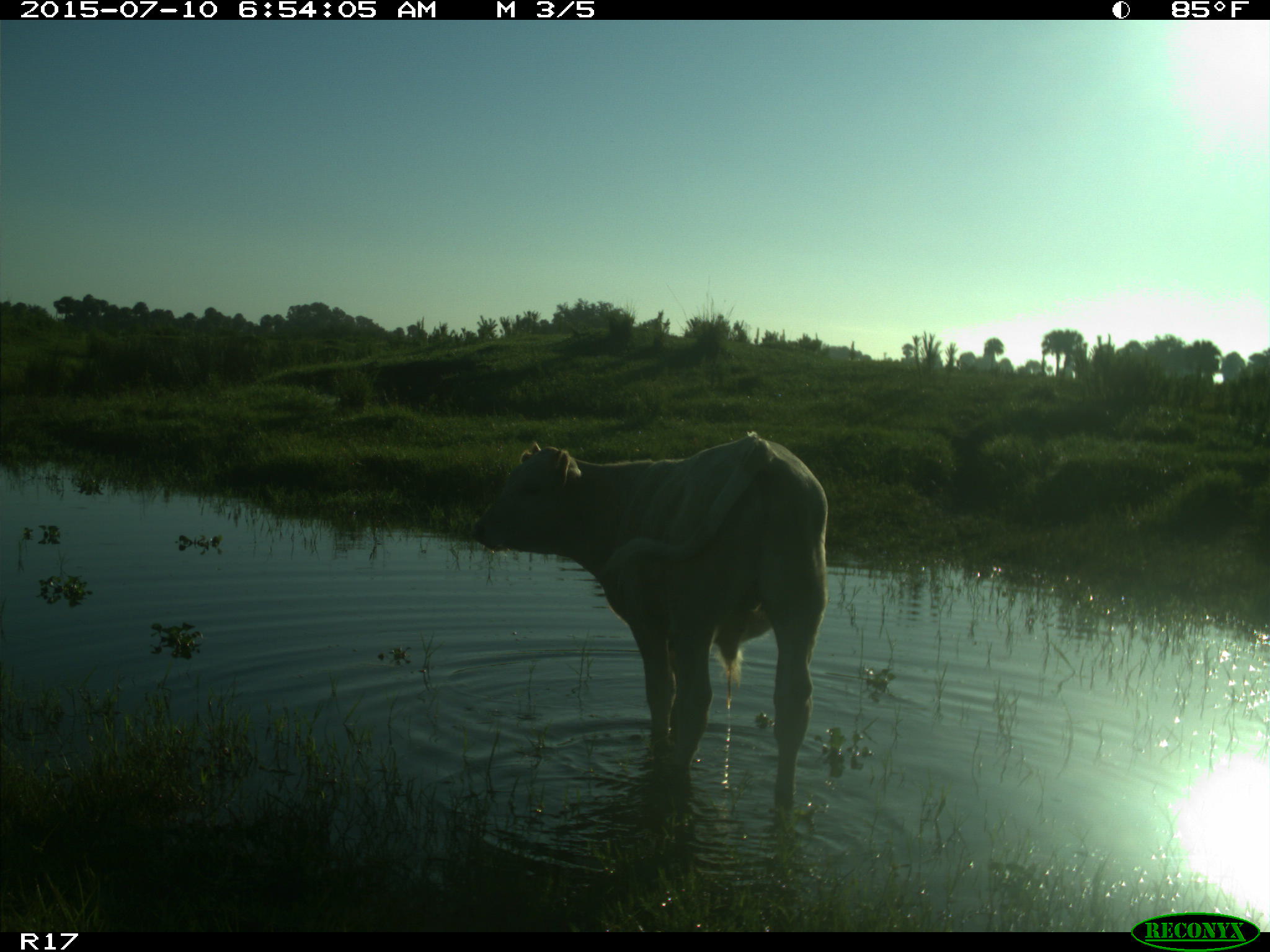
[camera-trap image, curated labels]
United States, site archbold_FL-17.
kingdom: Animalia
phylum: Chordata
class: Mammalia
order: Artiodactyla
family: Bovidae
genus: Bos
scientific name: Bos taurus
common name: domestic cow